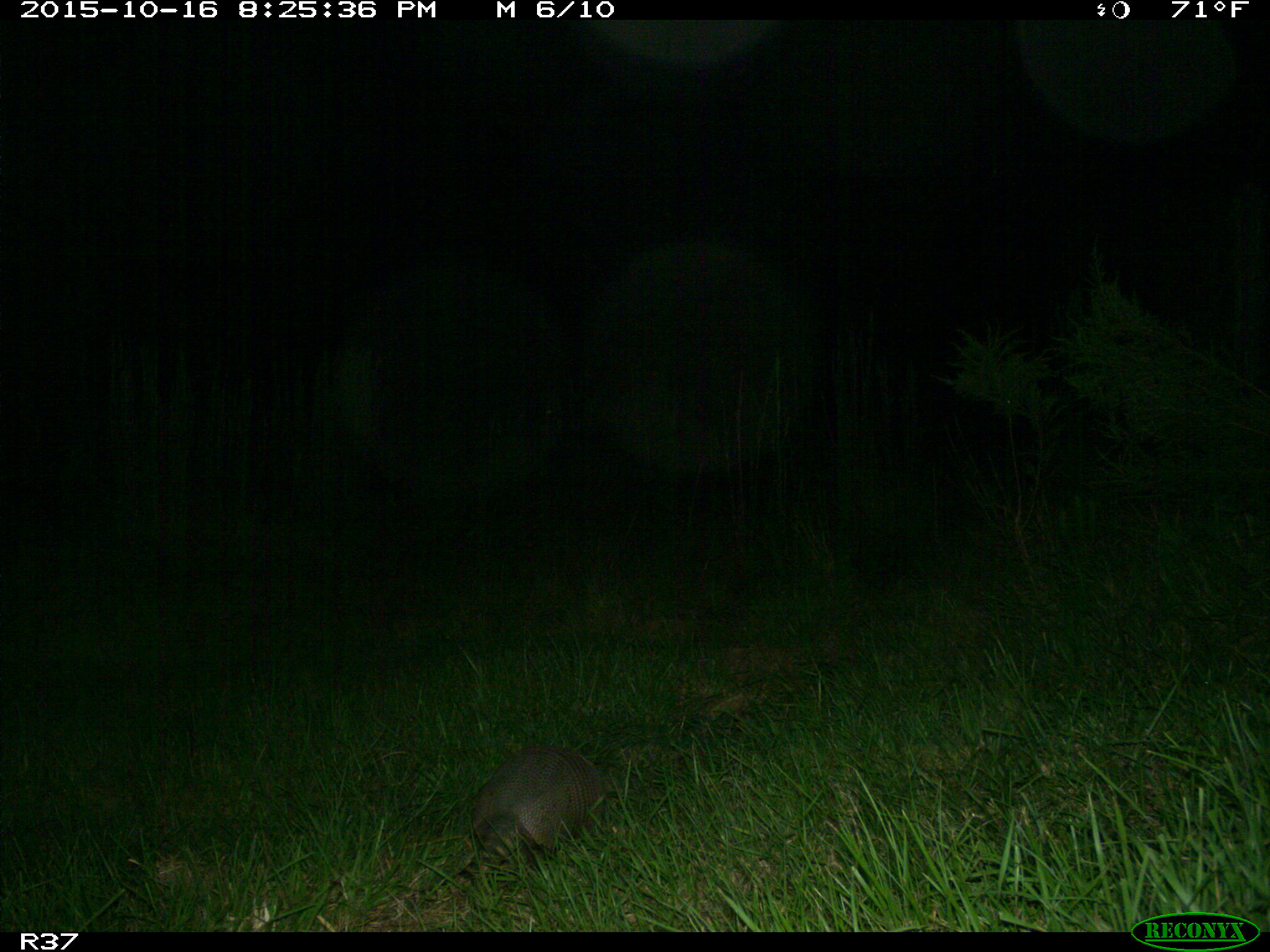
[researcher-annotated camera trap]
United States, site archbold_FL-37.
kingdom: Animalia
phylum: Chordata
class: Mammalia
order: Cingulata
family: Dasypodidae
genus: Dasypus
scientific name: Dasypus novemcinctus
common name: nine-banded armadillo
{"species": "Dasypus novemcinctus (nine-banded armadillo)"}